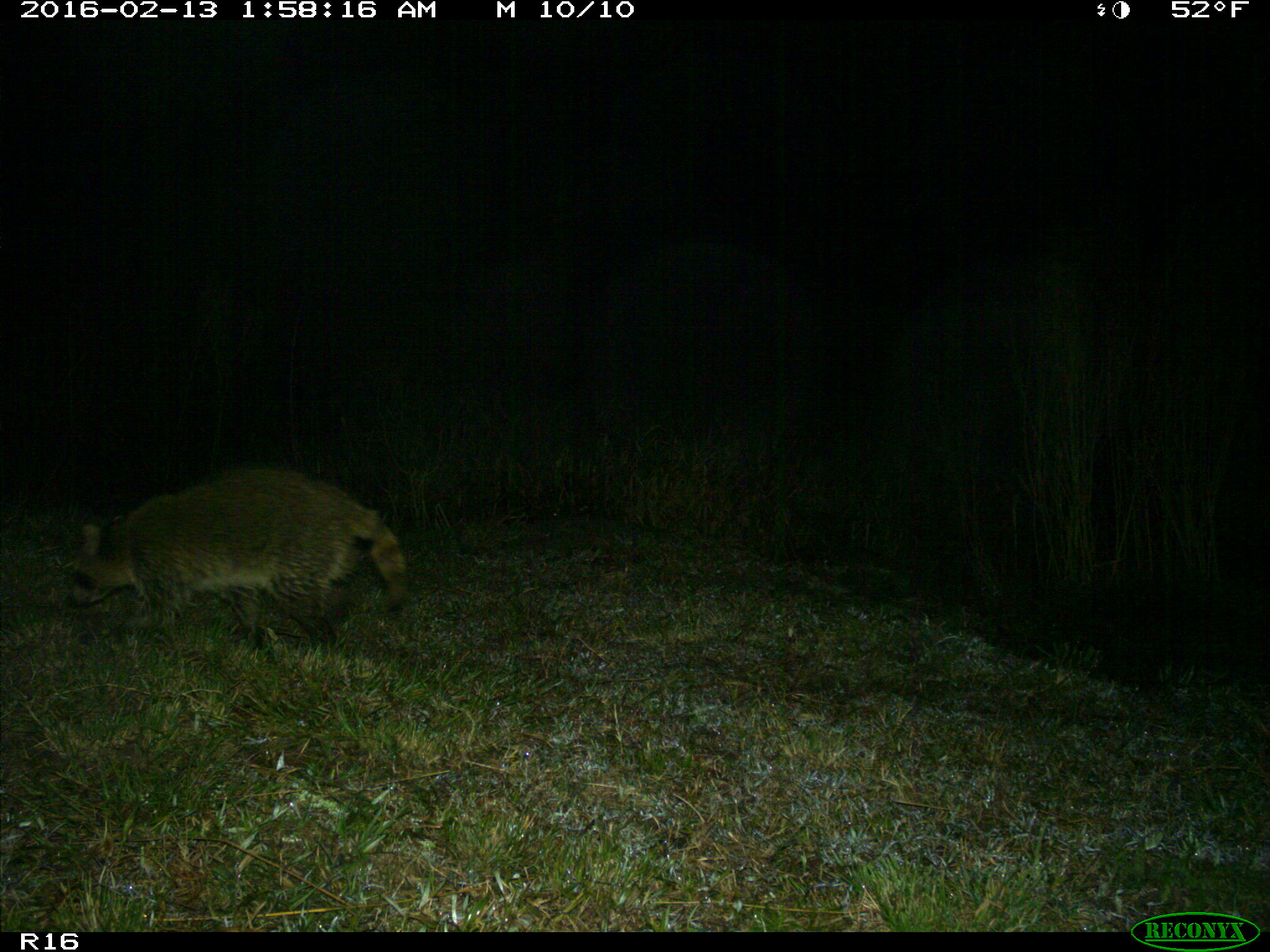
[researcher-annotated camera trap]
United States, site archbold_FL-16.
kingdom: Animalia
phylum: Chordata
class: Mammalia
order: Carnivora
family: Procyonidae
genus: Procyon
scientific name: Procyon lotor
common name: common raccoon